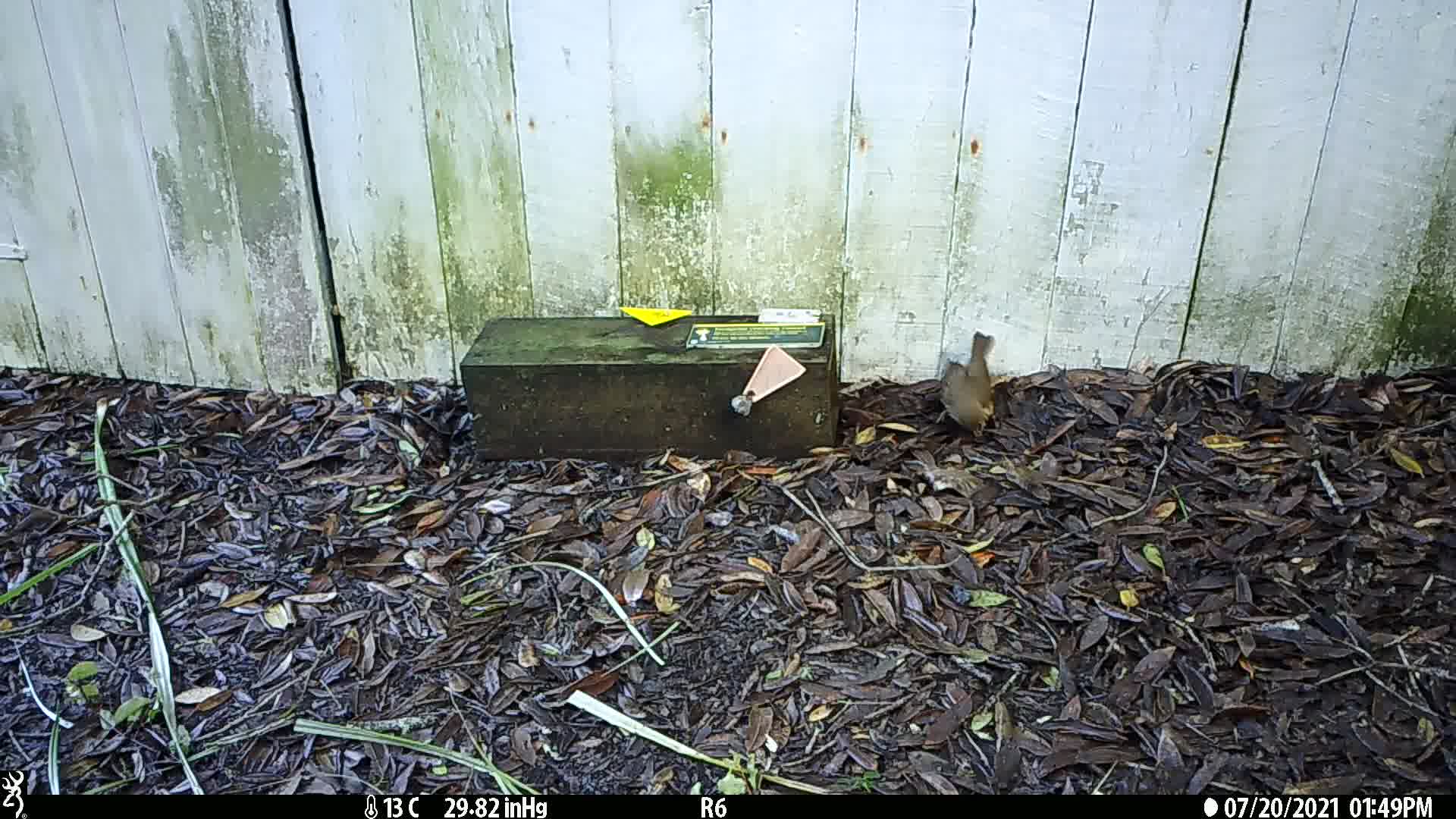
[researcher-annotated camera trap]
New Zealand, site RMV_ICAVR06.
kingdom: Animalia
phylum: Chordata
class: Aves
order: Passeriformes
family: Turdidae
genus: Turdus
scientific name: Turdus philomelos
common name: song thrush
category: thrush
Thrush (song thrush) (Turdus philomelos).